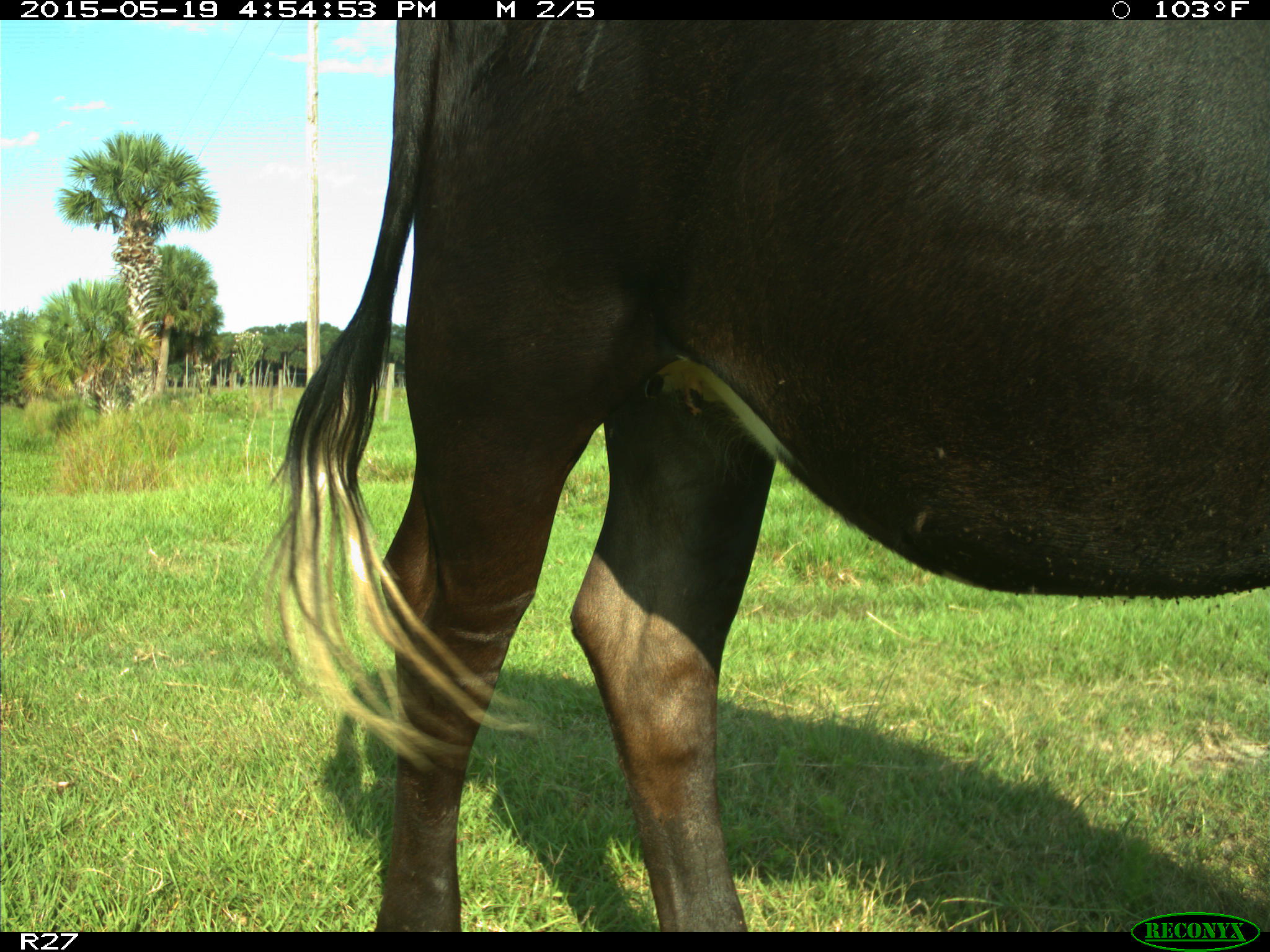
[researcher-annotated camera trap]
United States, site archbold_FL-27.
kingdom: Animalia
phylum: Chordata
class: Mammalia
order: Artiodactyla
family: Bovidae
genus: Bos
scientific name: Bos taurus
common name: domestic cow